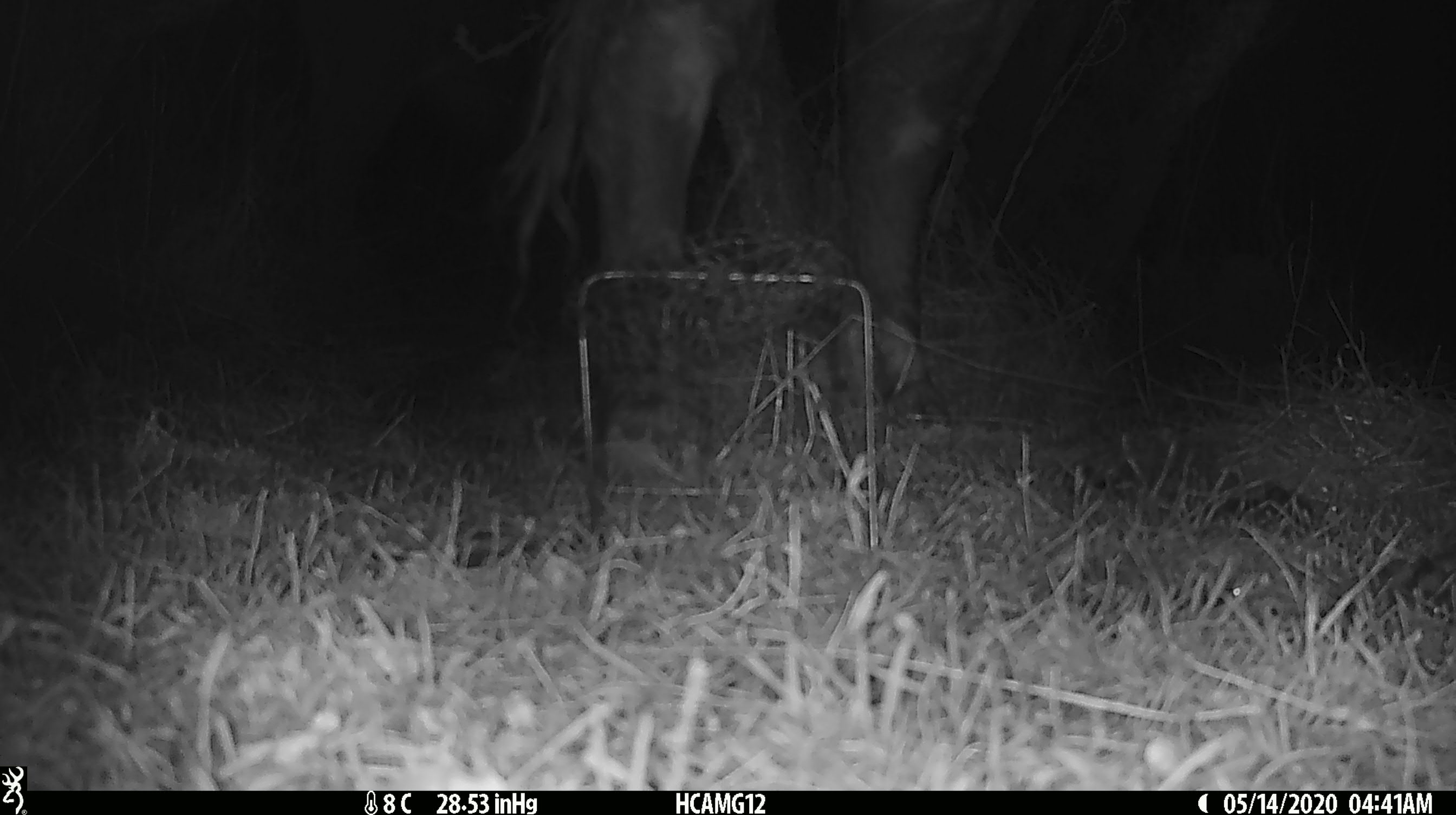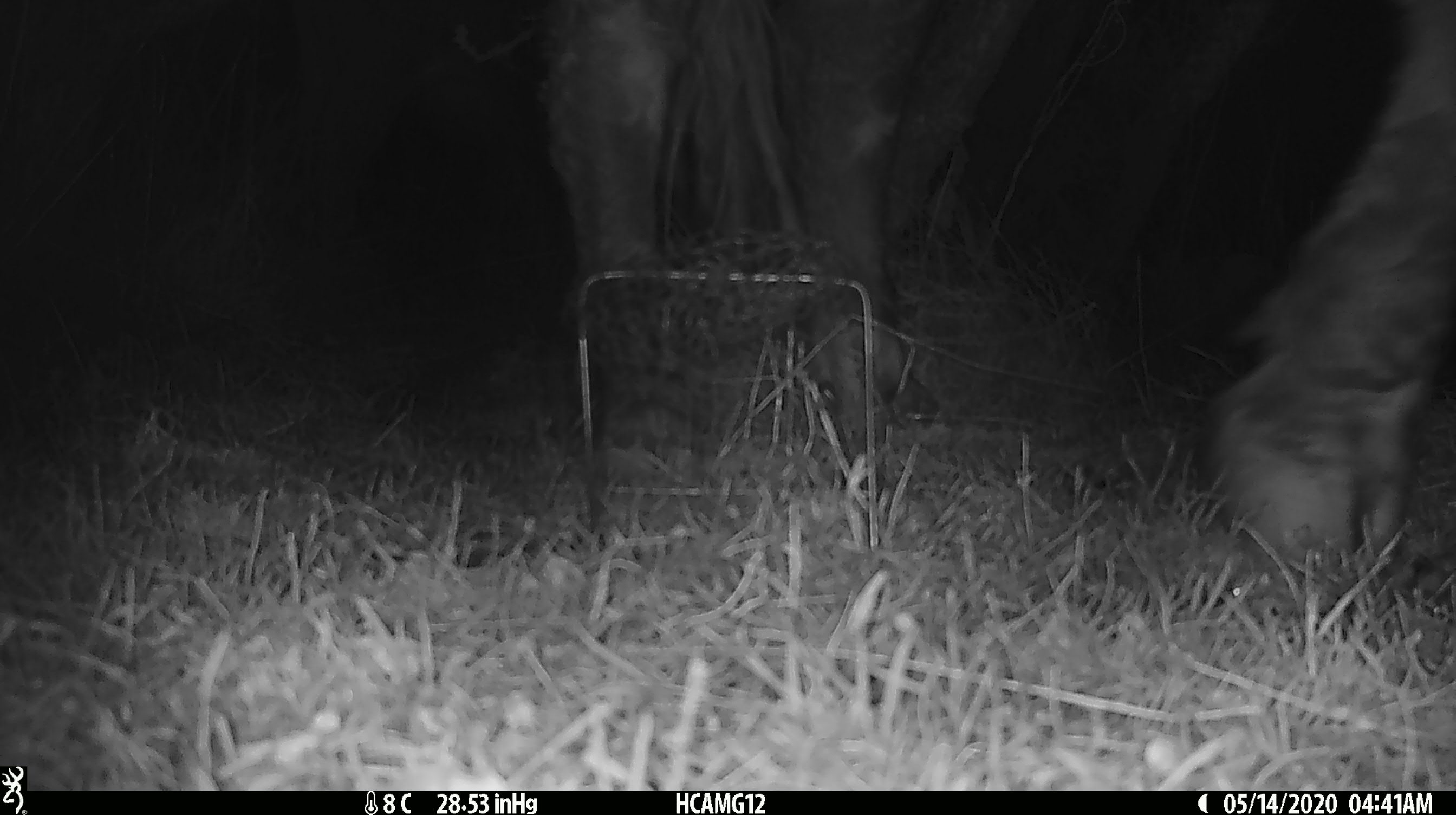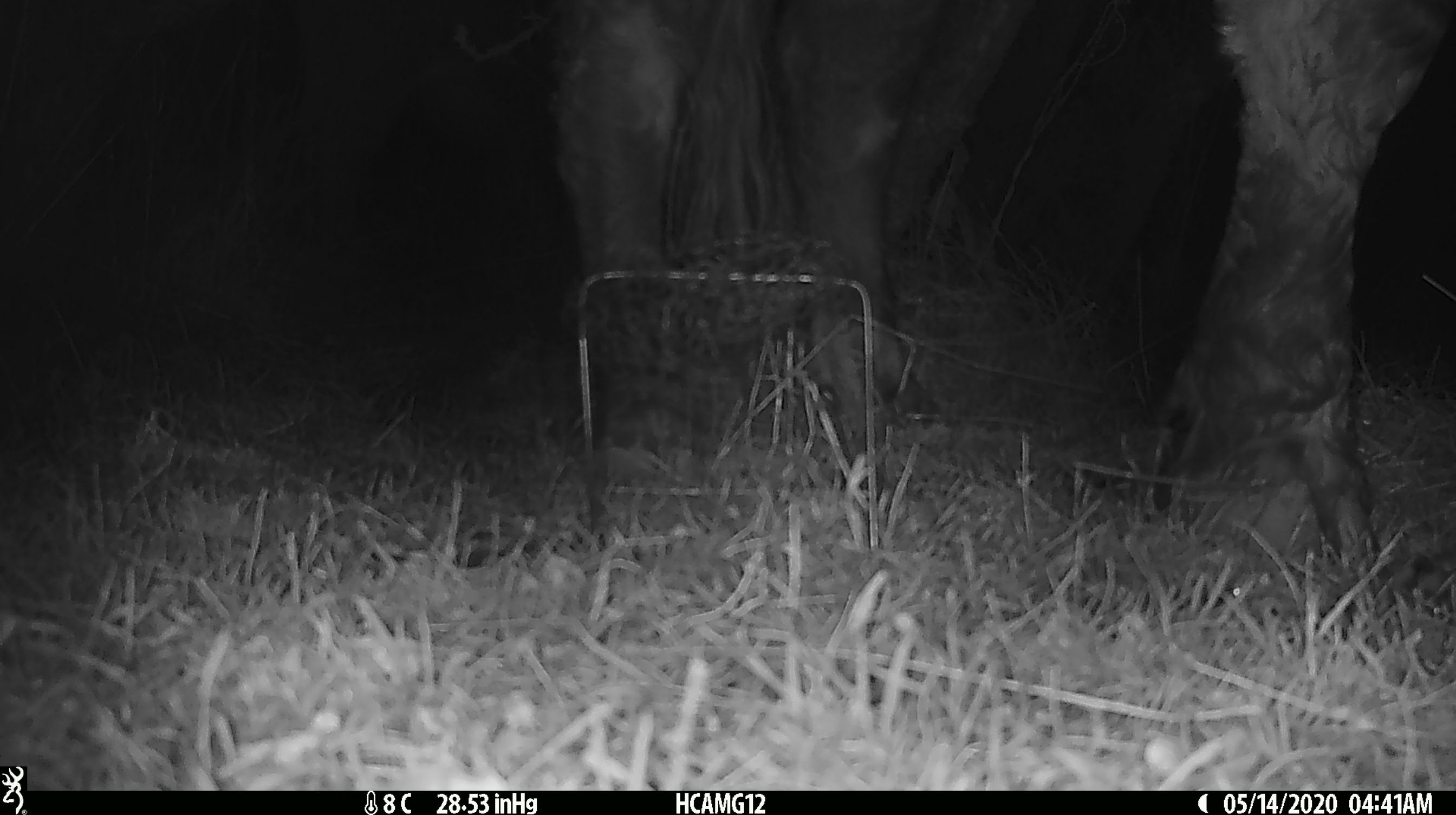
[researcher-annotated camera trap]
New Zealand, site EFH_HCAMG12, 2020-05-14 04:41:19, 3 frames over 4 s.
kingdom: Animalia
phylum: Chordata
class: Mammalia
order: Artiodactyla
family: Bovidae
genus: Bos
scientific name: Bos taurus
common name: domestic cow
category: cow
Cow (domestic cow) (Bos taurus).